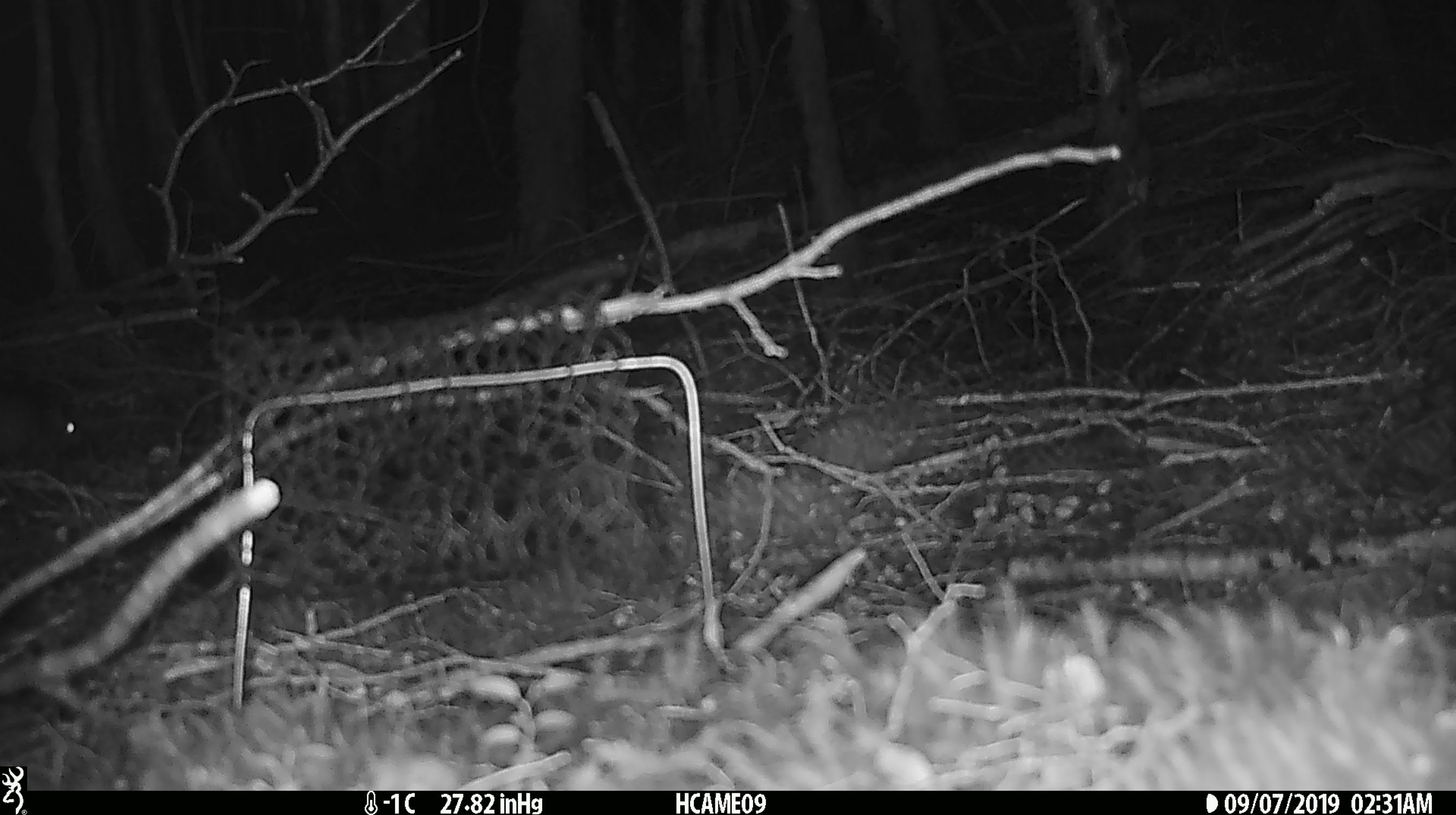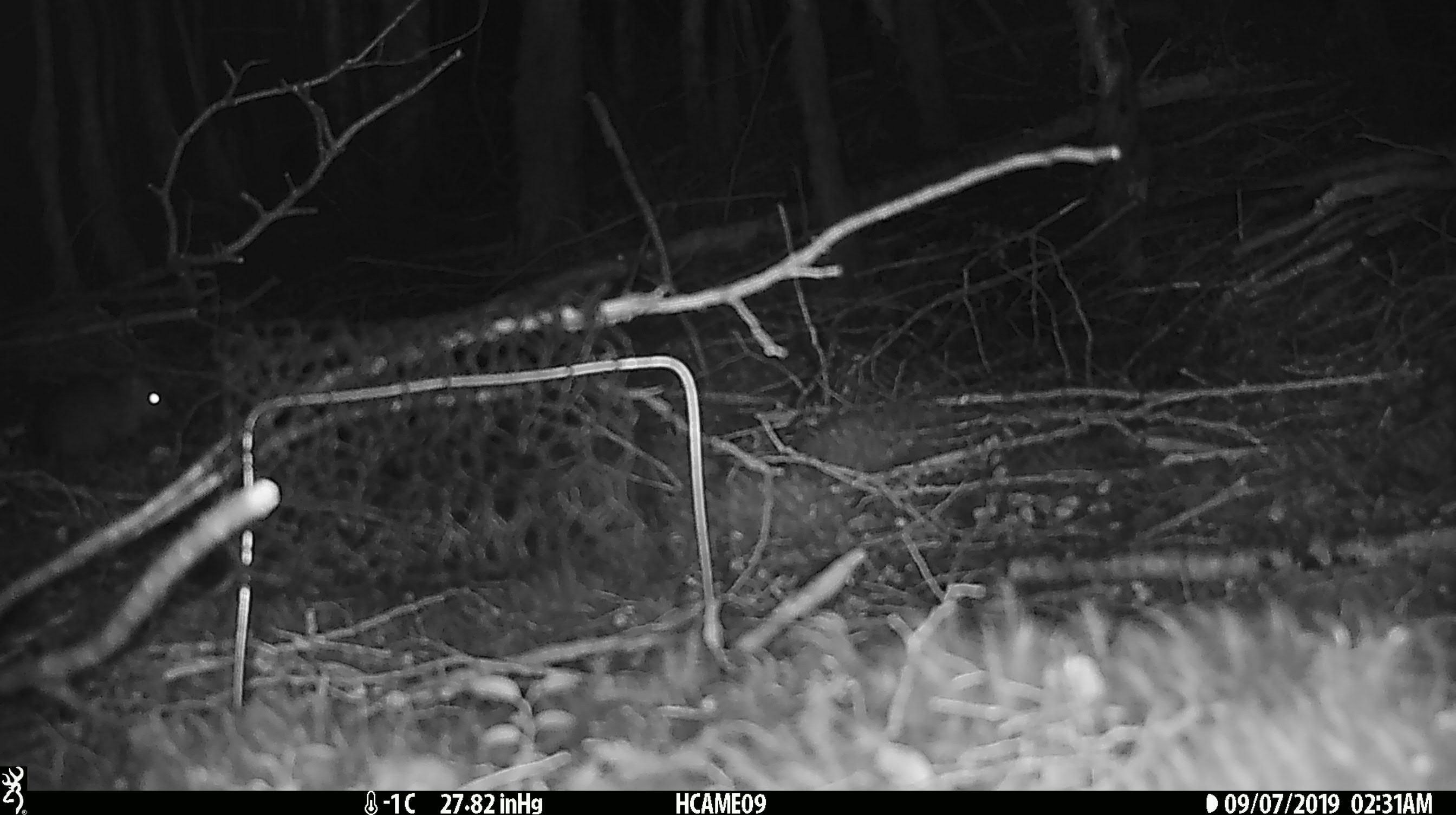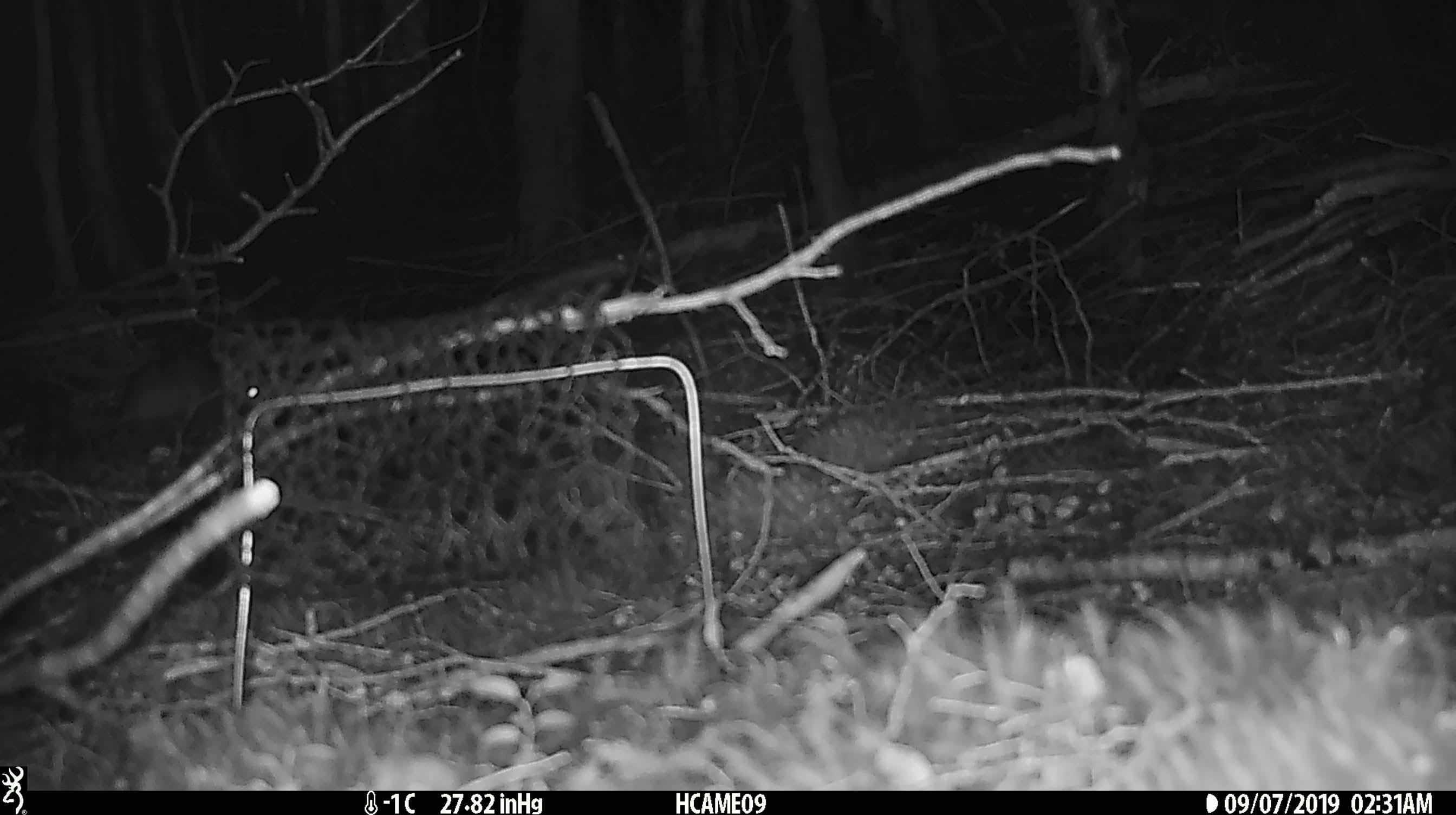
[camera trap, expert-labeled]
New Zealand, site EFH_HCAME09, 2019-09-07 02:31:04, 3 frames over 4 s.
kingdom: Animalia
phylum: Chordata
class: Mammalia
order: Rodentia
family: Muridae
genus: Rattus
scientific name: Rattus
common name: rat